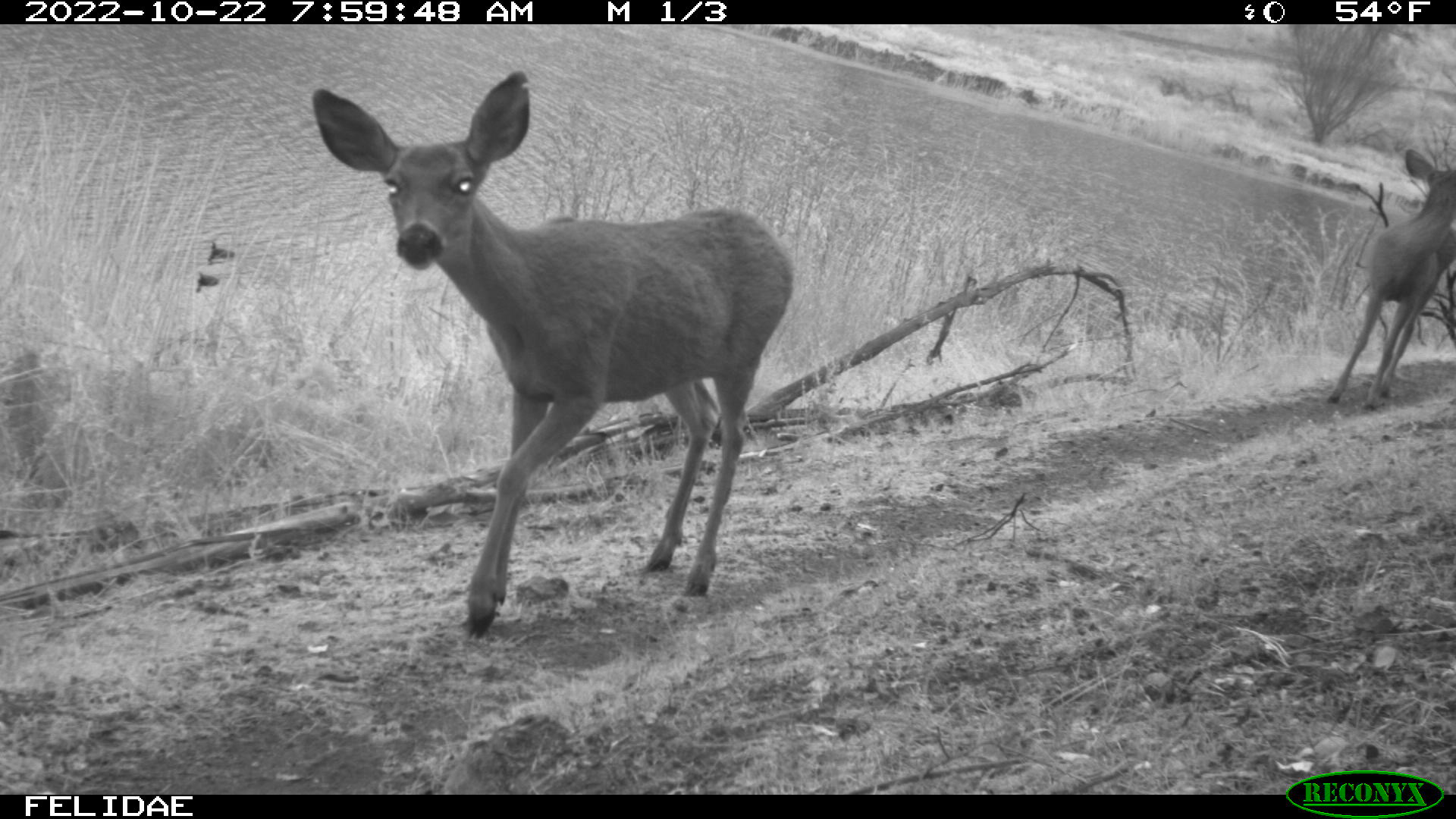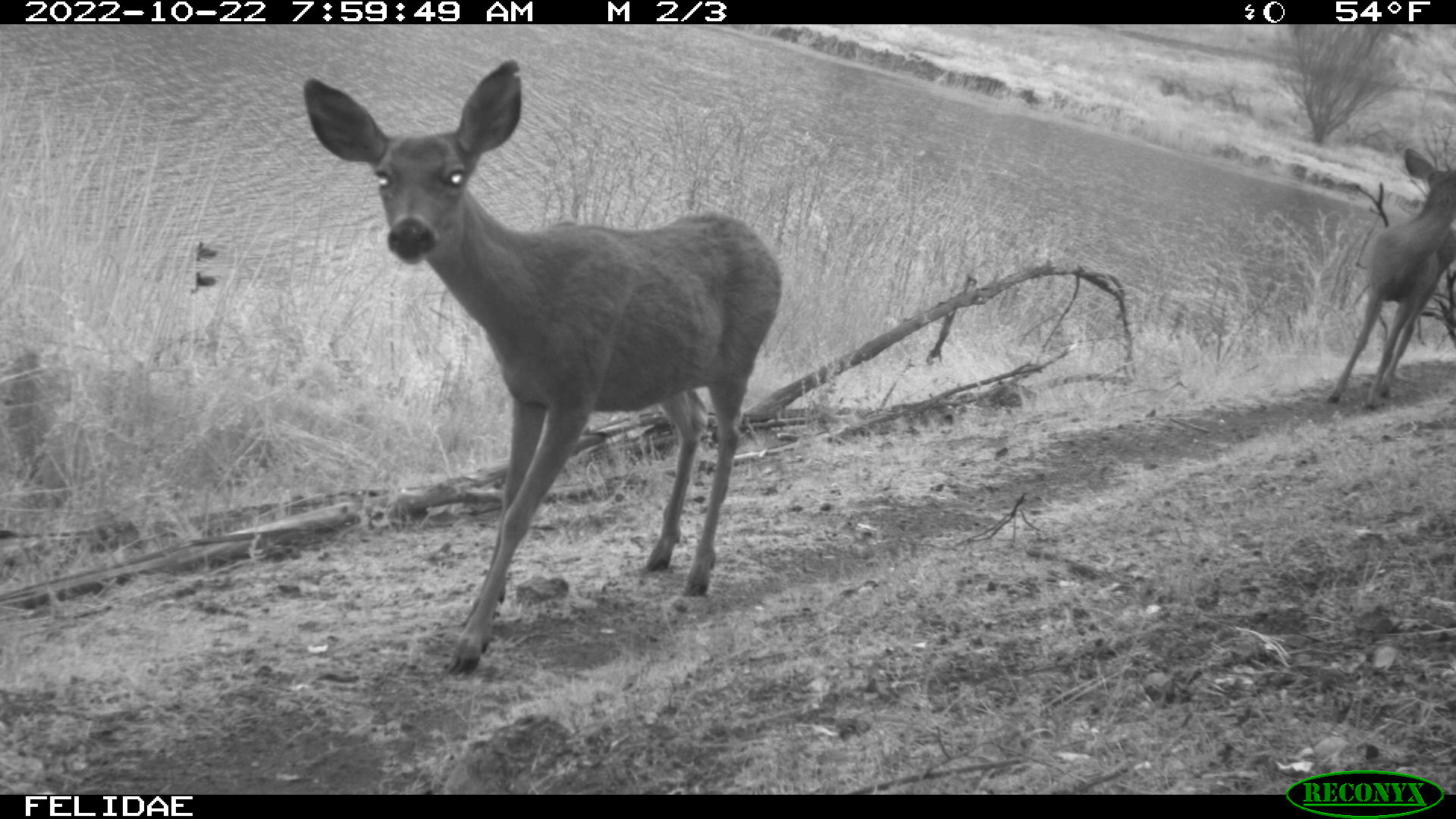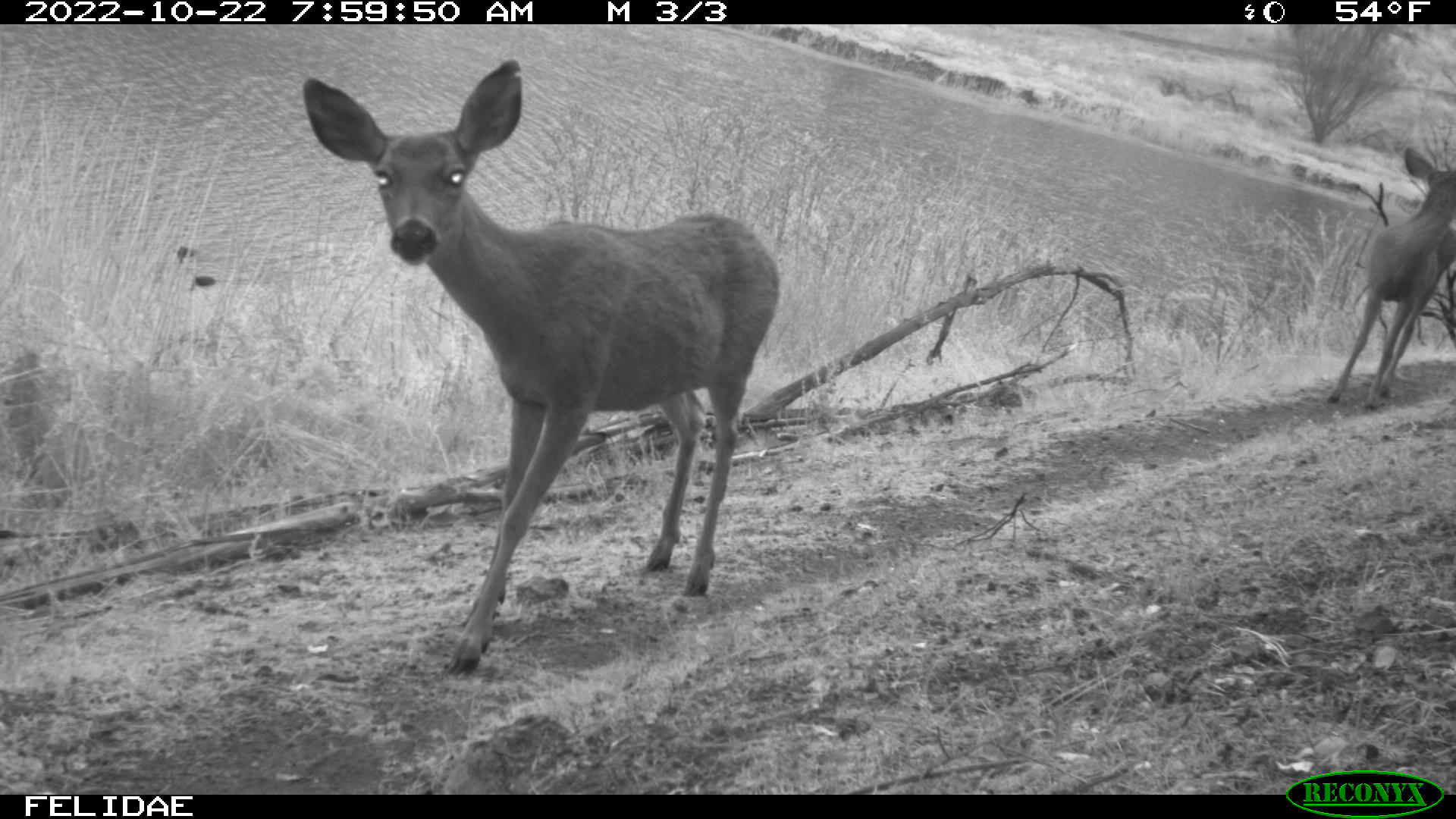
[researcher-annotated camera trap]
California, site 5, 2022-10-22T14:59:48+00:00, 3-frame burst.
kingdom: Animalia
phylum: Chordata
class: Mammalia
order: Artiodactyla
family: Cervidae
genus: Odocoileus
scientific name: Odocoileus hemionus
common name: mule deer